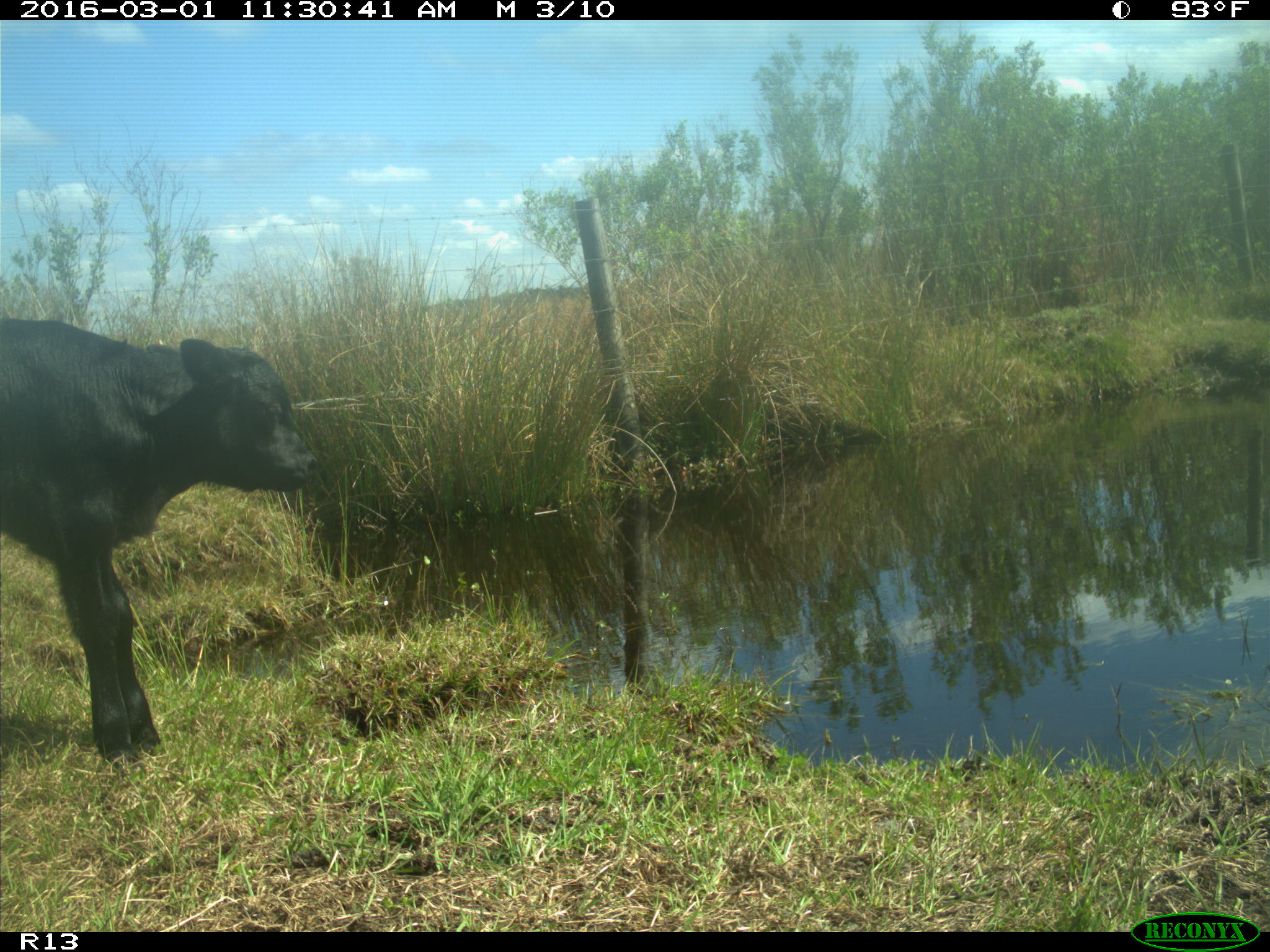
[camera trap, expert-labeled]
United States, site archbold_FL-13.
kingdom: Animalia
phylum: Chordata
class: Mammalia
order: Artiodactyla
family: Bovidae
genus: Bos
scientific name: Bos taurus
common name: domestic cow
Bos taurus (domestic cow).